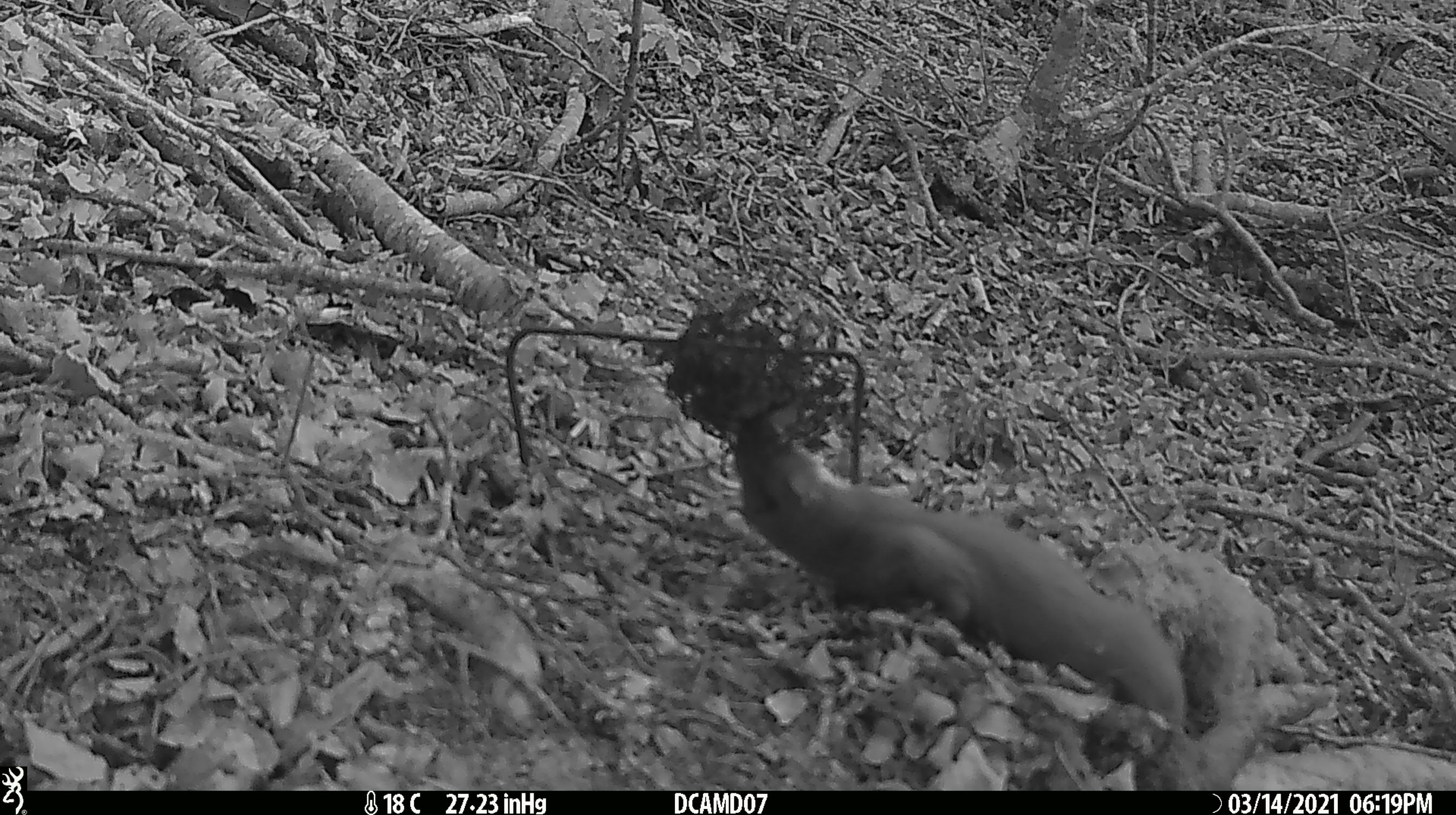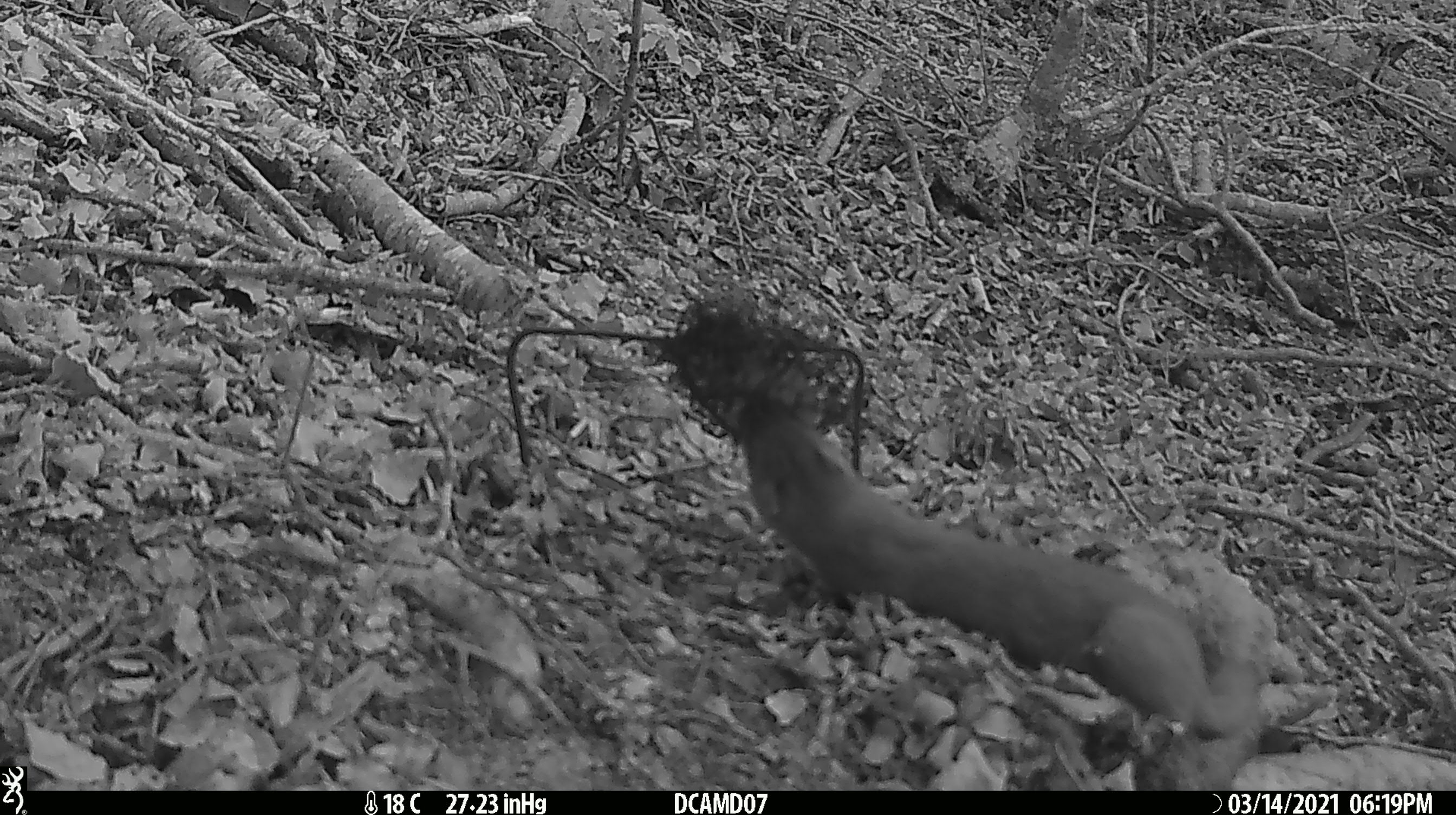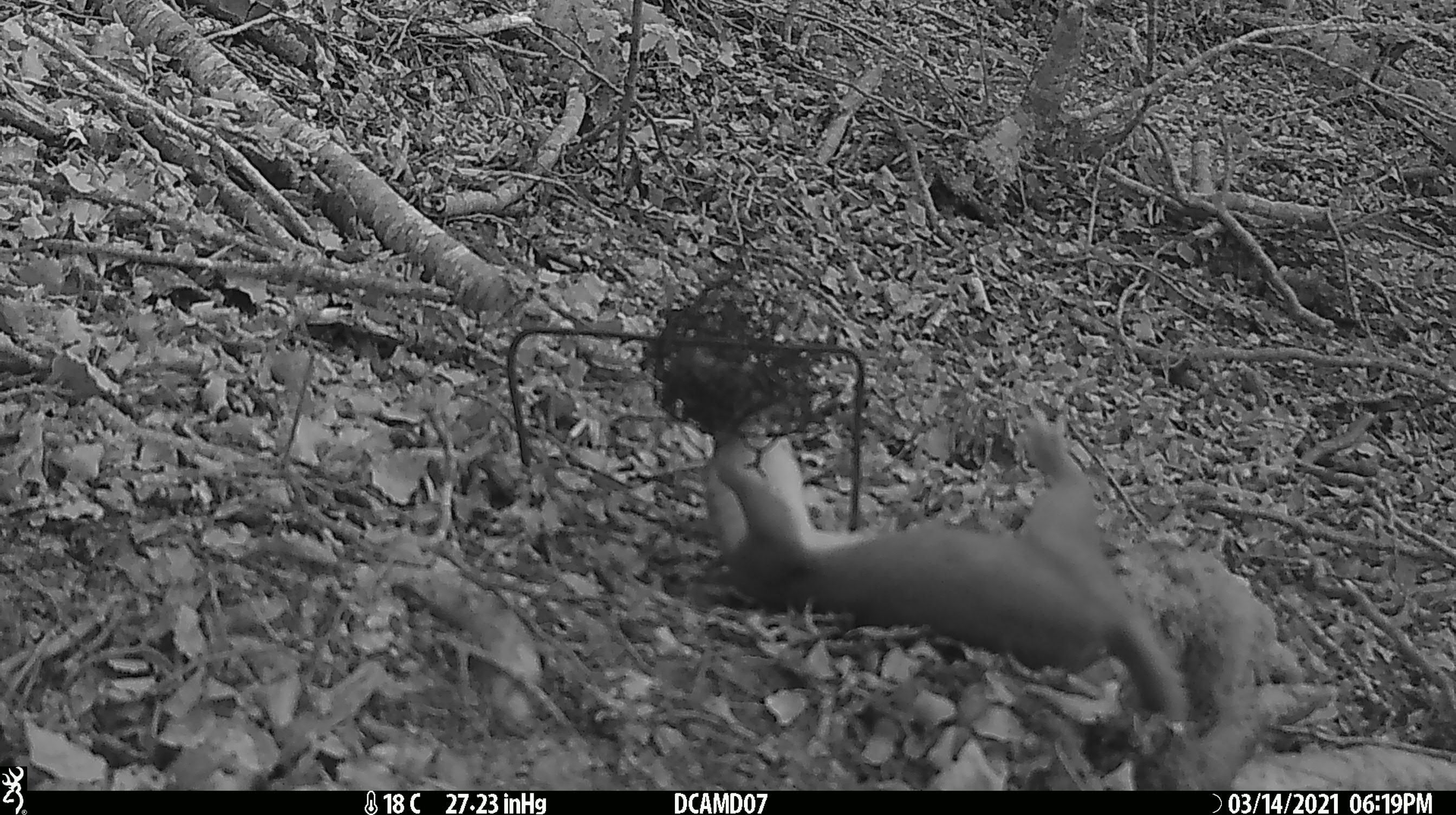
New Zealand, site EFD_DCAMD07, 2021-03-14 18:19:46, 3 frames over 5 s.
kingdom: Animalia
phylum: Chordata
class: Mammalia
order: Carnivora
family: Mustelidae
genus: Mustela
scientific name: Mustela erminea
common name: stoat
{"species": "stoat (Mustela erminea)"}